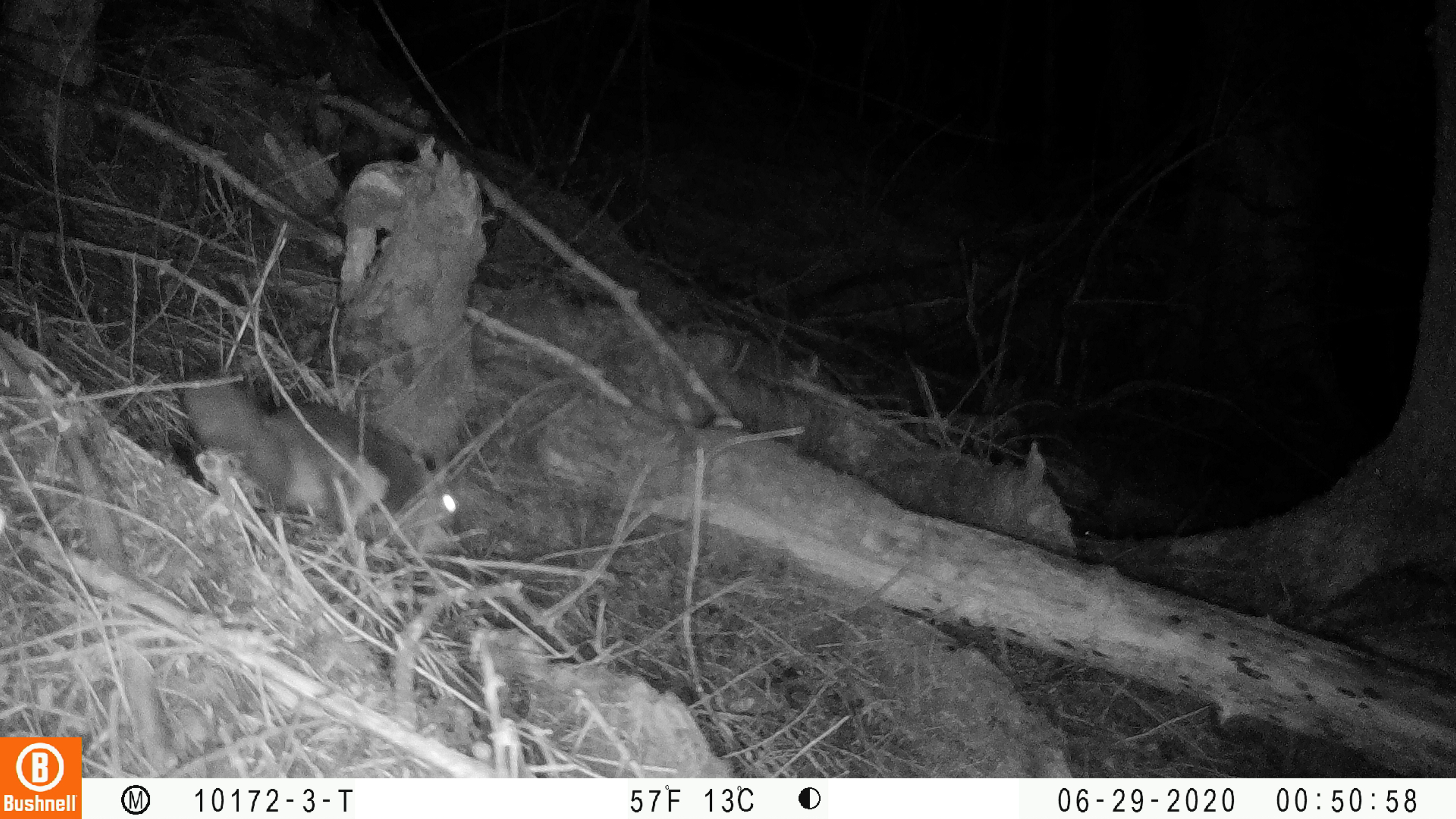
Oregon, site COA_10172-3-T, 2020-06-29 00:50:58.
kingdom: Animalia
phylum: Chordata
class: Mammalia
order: Rodentia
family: Sciuridae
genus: Glaucomys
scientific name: Glaucomys oregonensis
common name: humboldt's flying squirrel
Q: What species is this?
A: Humboldt's flying squirrel (Glaucomys oregonensis).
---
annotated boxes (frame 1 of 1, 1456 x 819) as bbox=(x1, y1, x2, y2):
humboldt's flying squirrel: bbox=(174, 366, 468, 547)